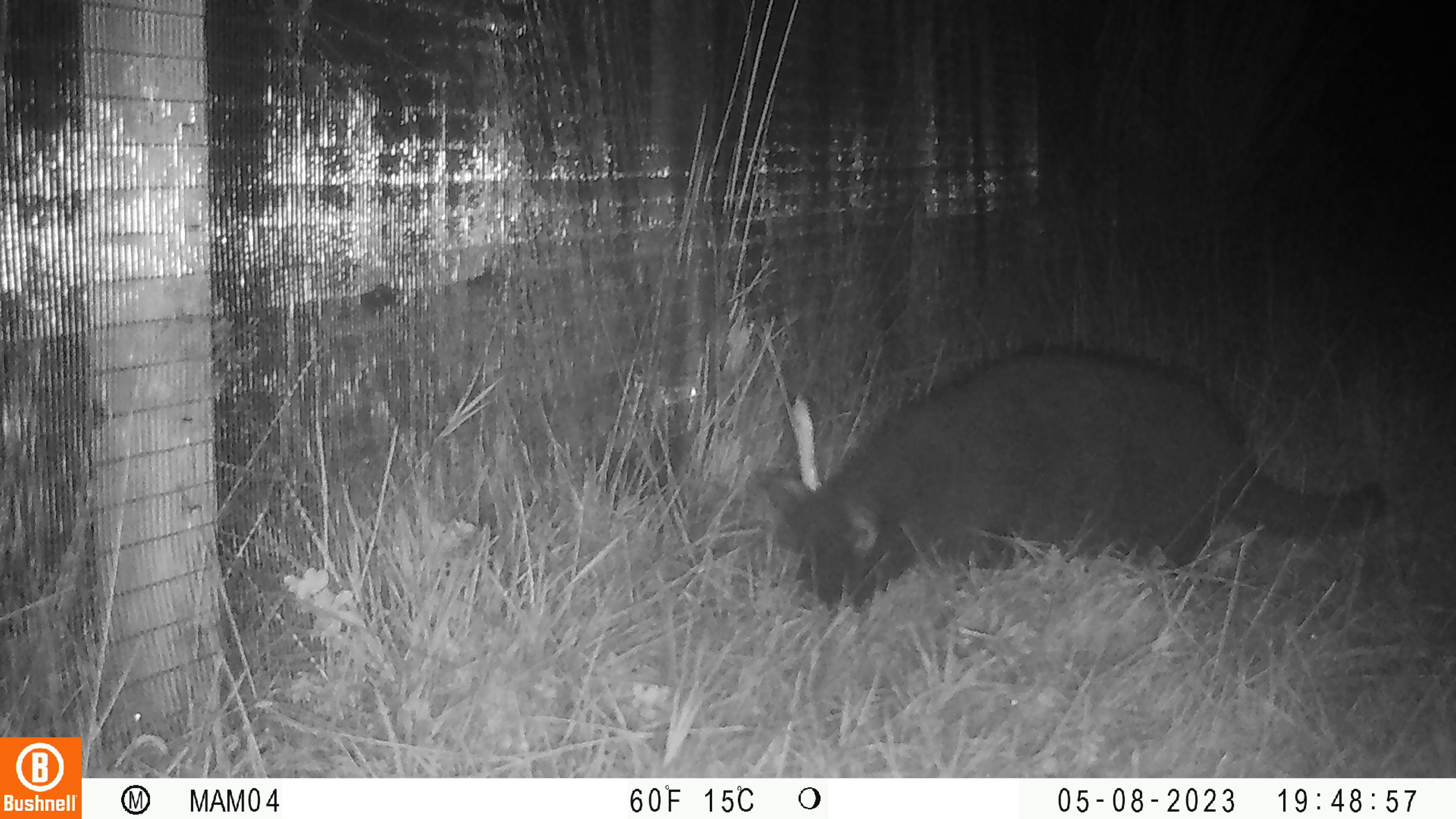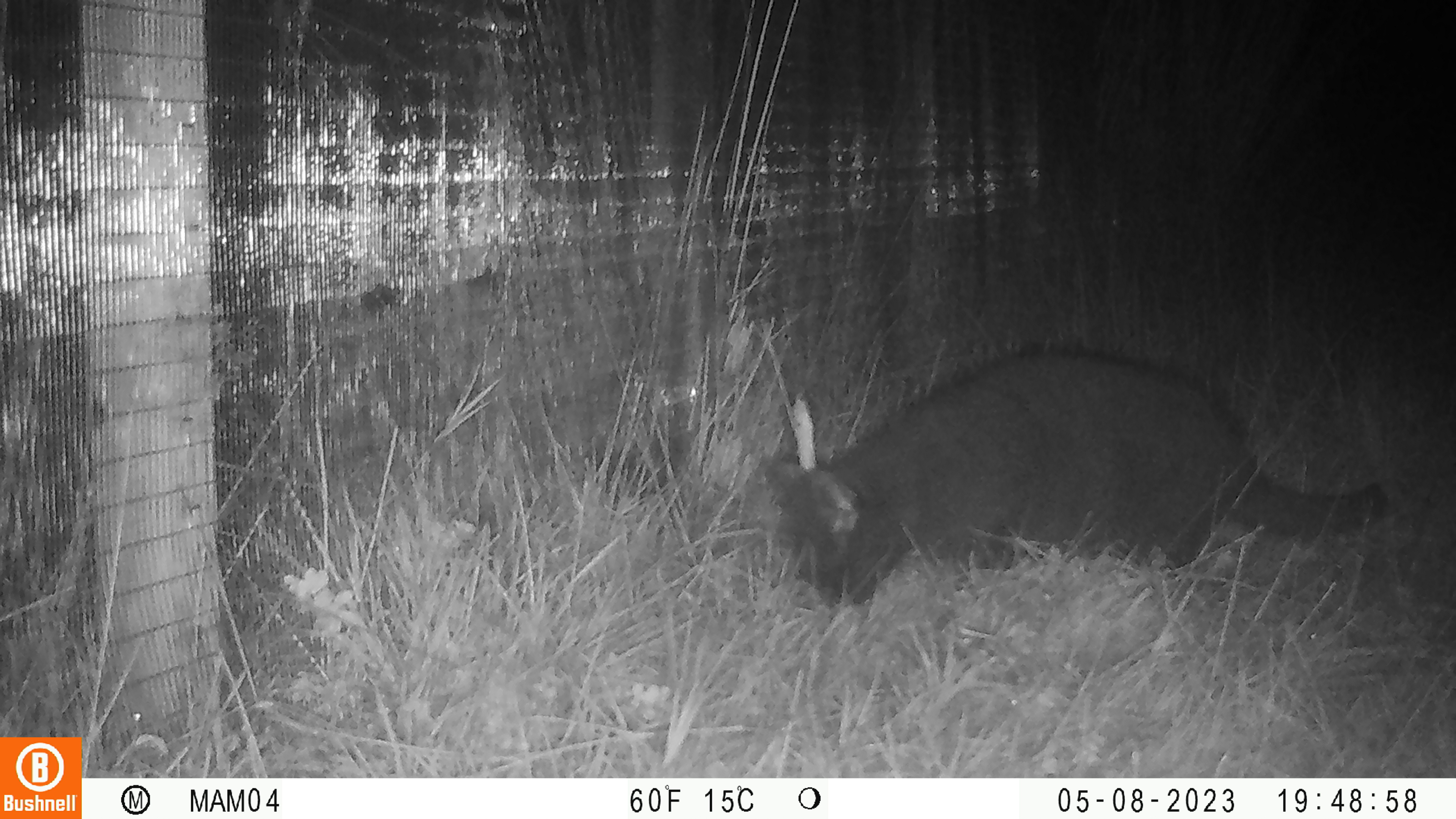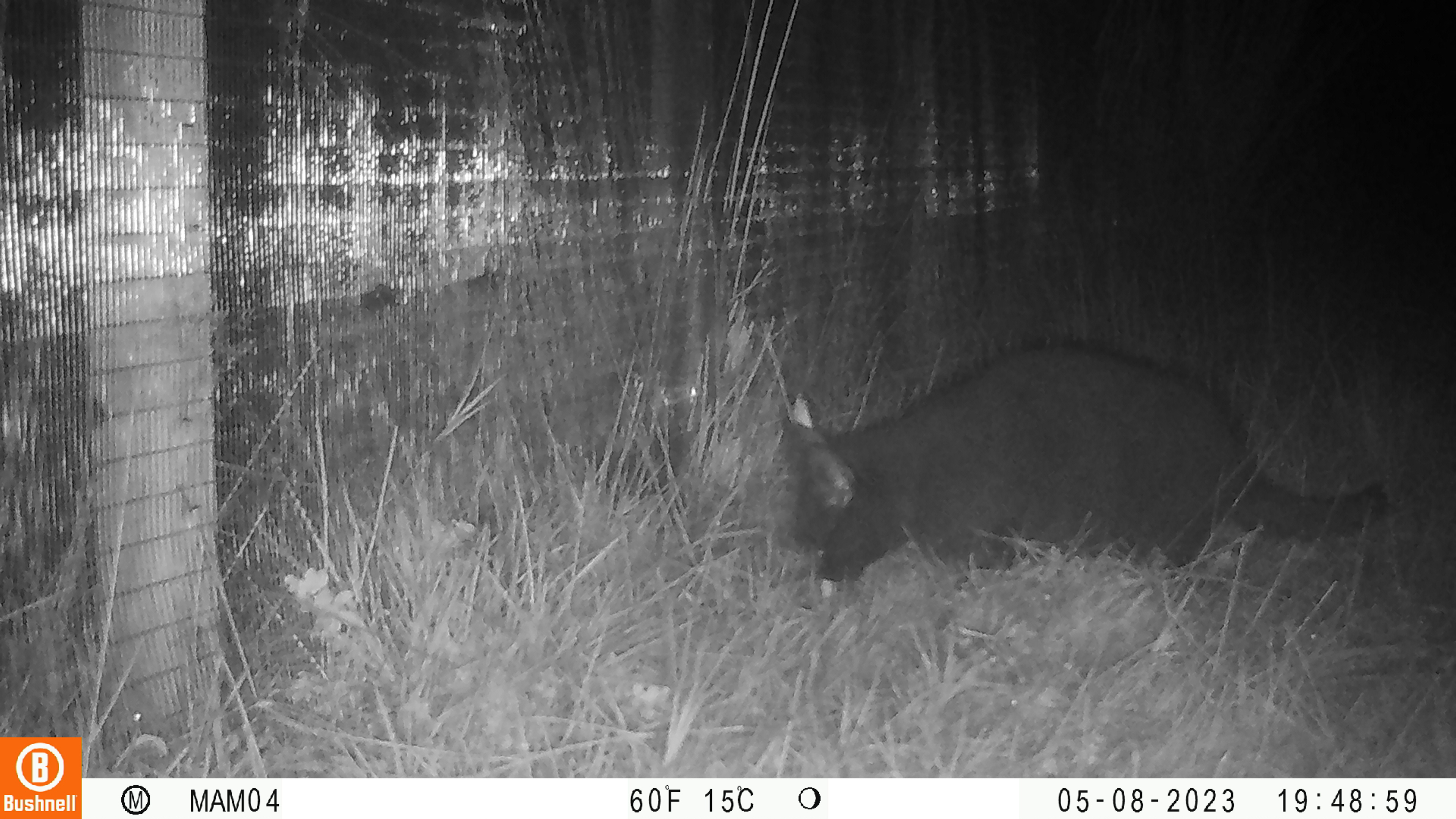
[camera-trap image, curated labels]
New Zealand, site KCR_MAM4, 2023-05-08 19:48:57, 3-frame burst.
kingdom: Animalia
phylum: Chordata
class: Mammalia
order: Carnivora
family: Felidae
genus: Felis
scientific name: Felis catus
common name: domestic cat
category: cat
Cat (domestic cat) (Felis catus).